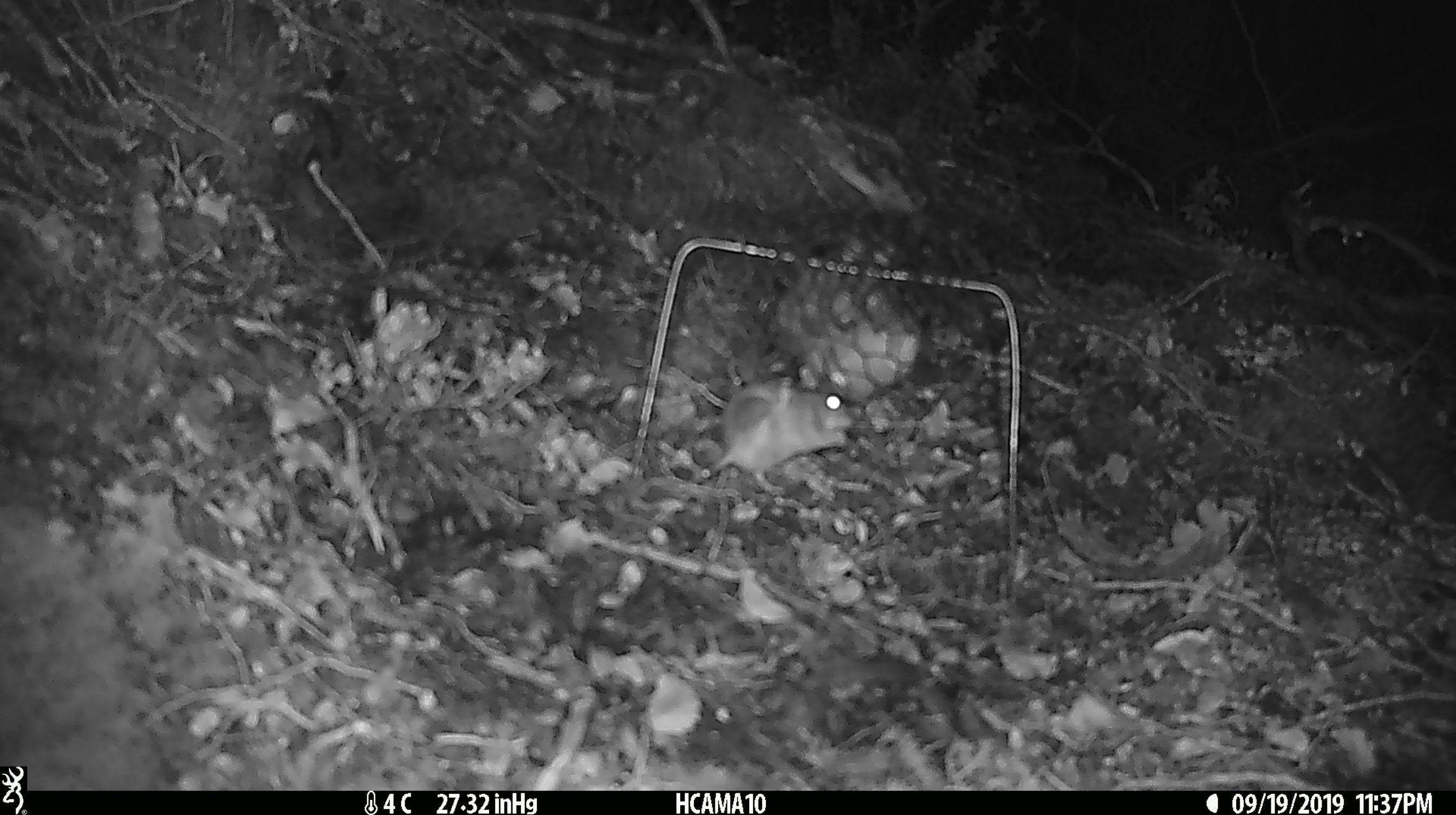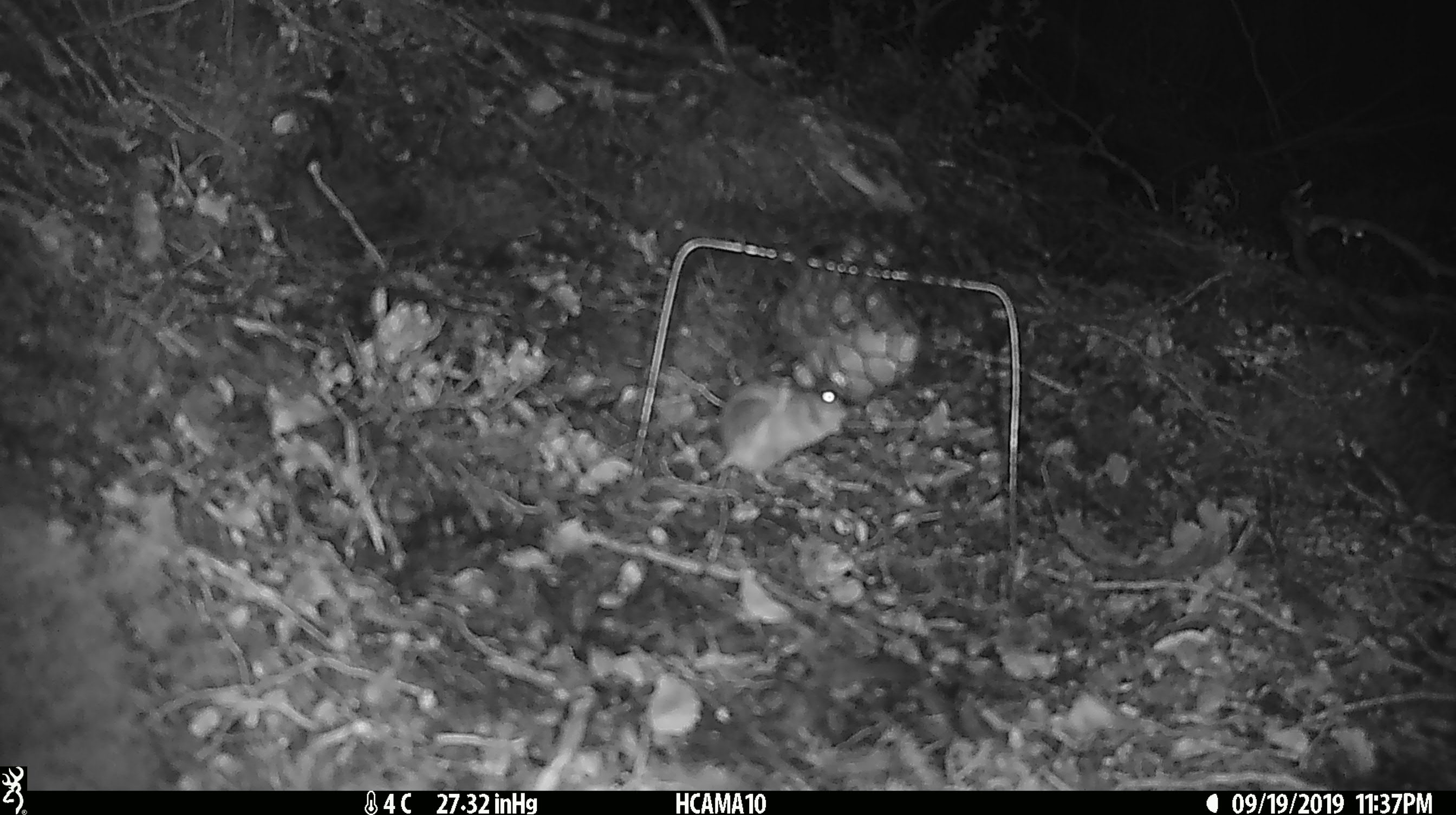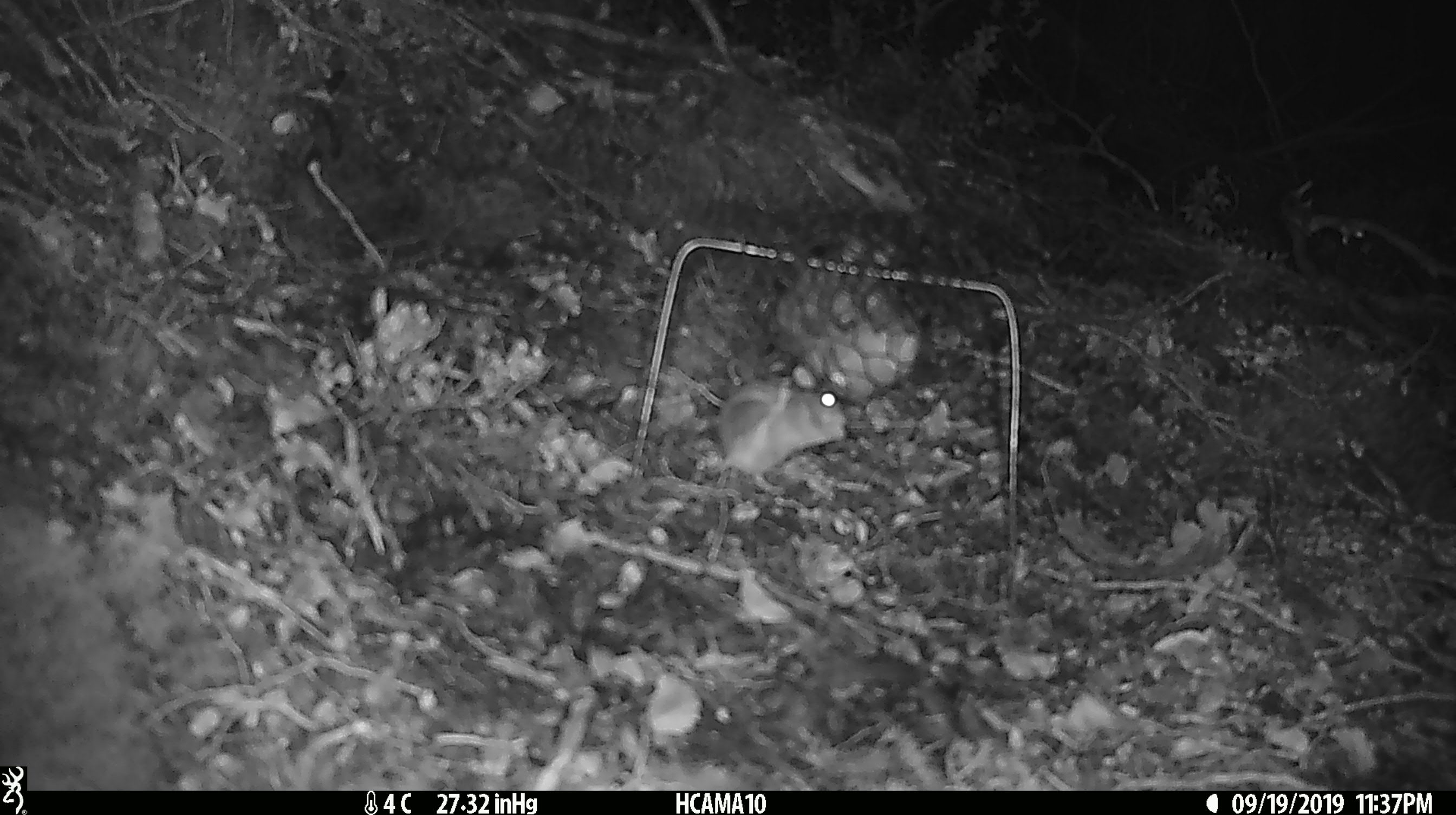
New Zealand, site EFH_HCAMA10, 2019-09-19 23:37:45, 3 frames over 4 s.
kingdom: Animalia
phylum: Chordata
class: Mammalia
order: Rodentia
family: Muridae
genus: Mus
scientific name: Mus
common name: mouse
Mouse (Mus).